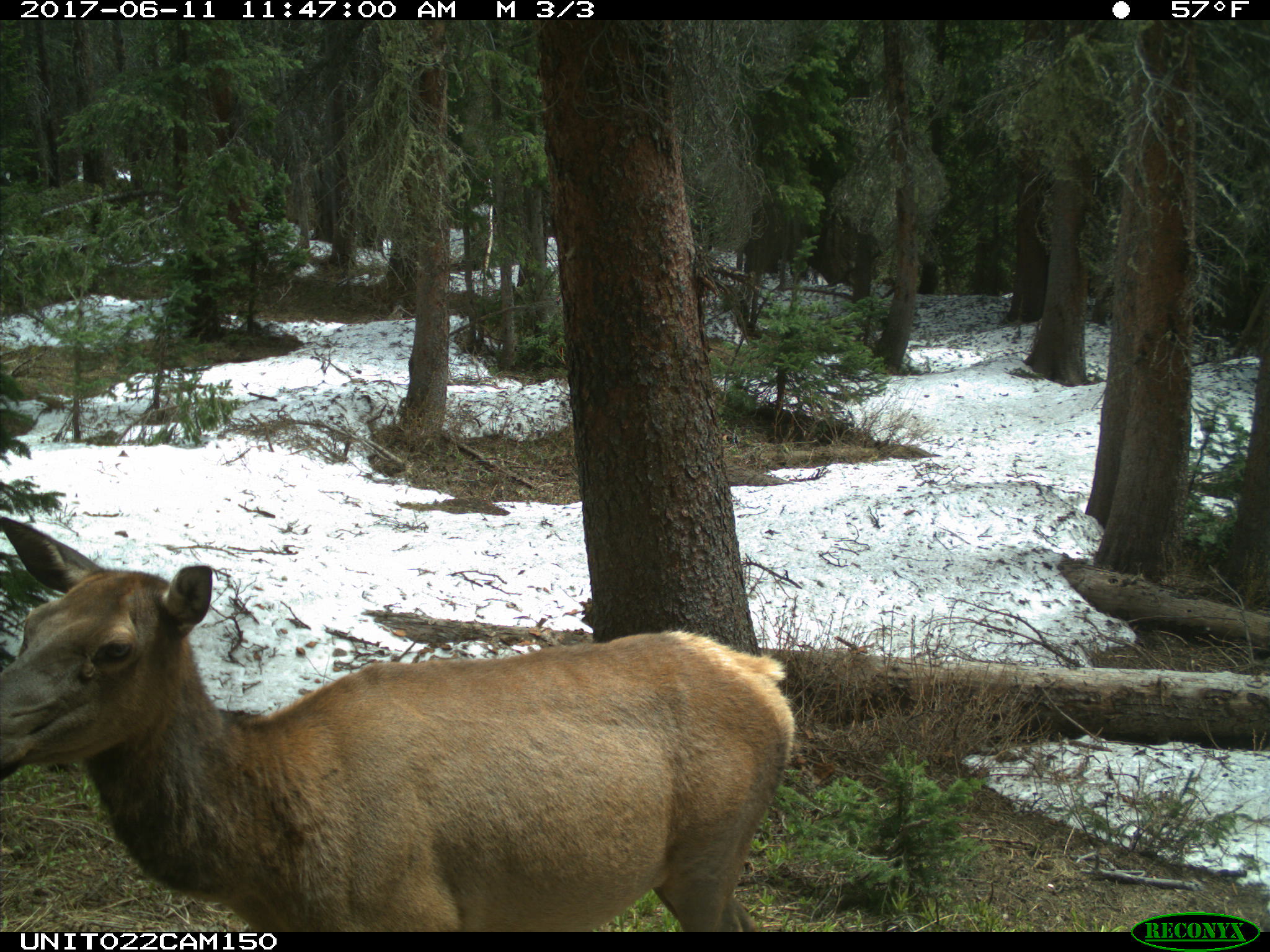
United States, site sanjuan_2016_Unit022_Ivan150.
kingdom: Animalia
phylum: Chordata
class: Mammalia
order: Artiodactyla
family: Cervidae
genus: Cervus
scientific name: Cervus elaphus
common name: red deer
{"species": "Cervus elaphus (red deer)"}